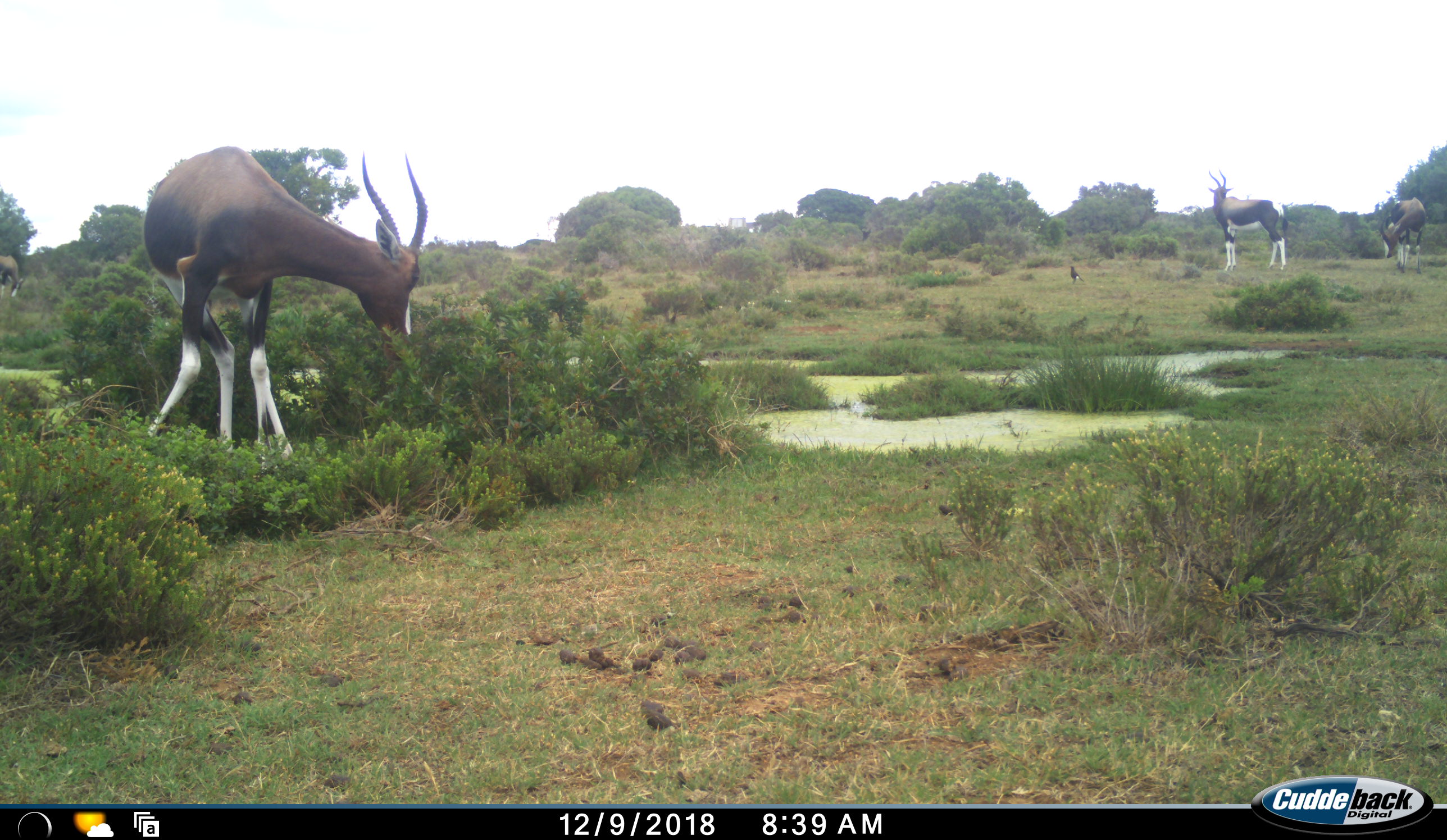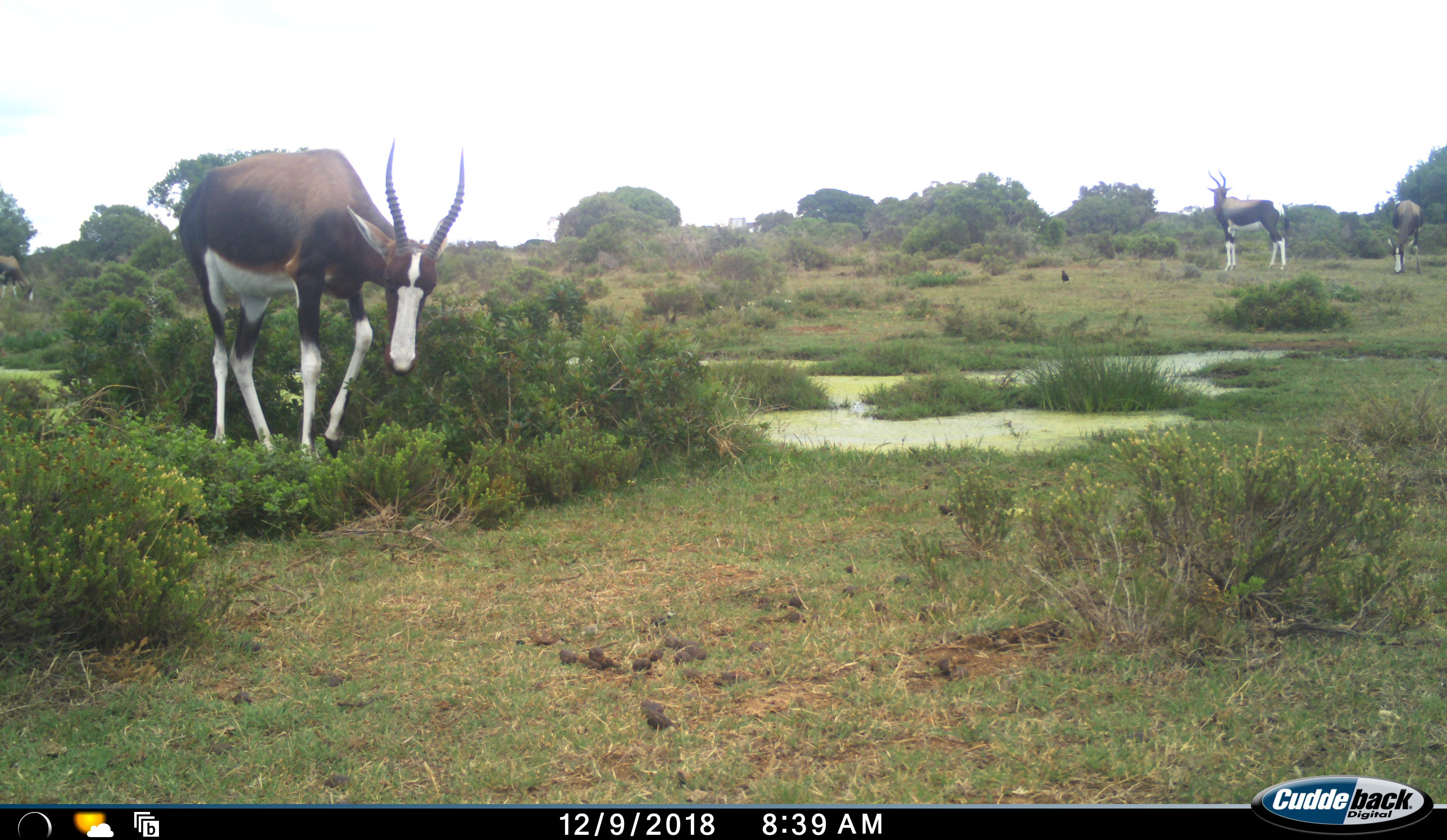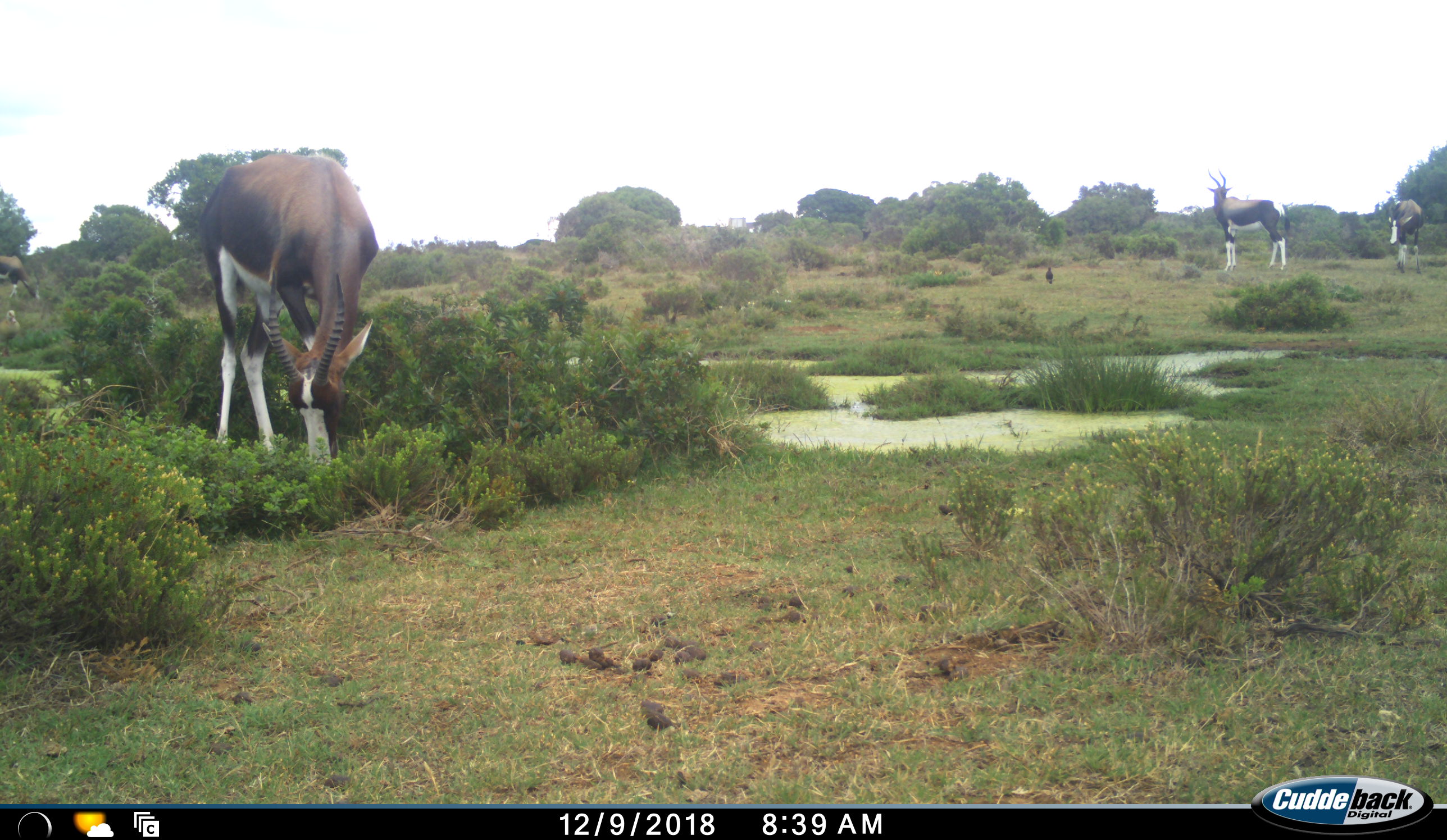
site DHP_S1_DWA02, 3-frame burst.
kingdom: Animalia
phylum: Chordata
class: Aves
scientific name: Aves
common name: bird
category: birdother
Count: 2.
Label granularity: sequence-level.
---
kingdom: Animalia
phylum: Chordata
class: Mammalia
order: Artiodactyla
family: Bovidae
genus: Damaliscus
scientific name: Damaliscus pygargus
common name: bontebok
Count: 4.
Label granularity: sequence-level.